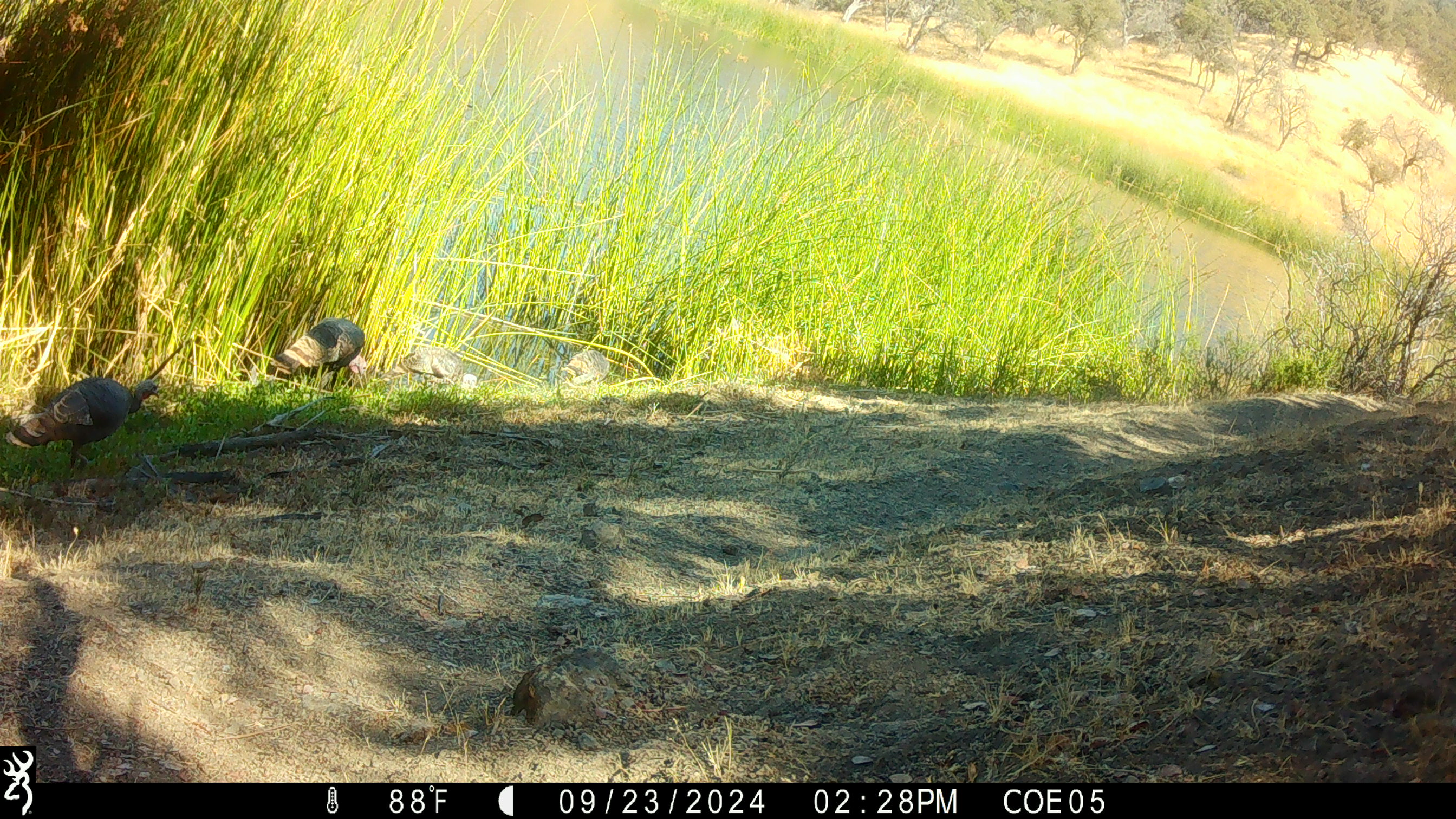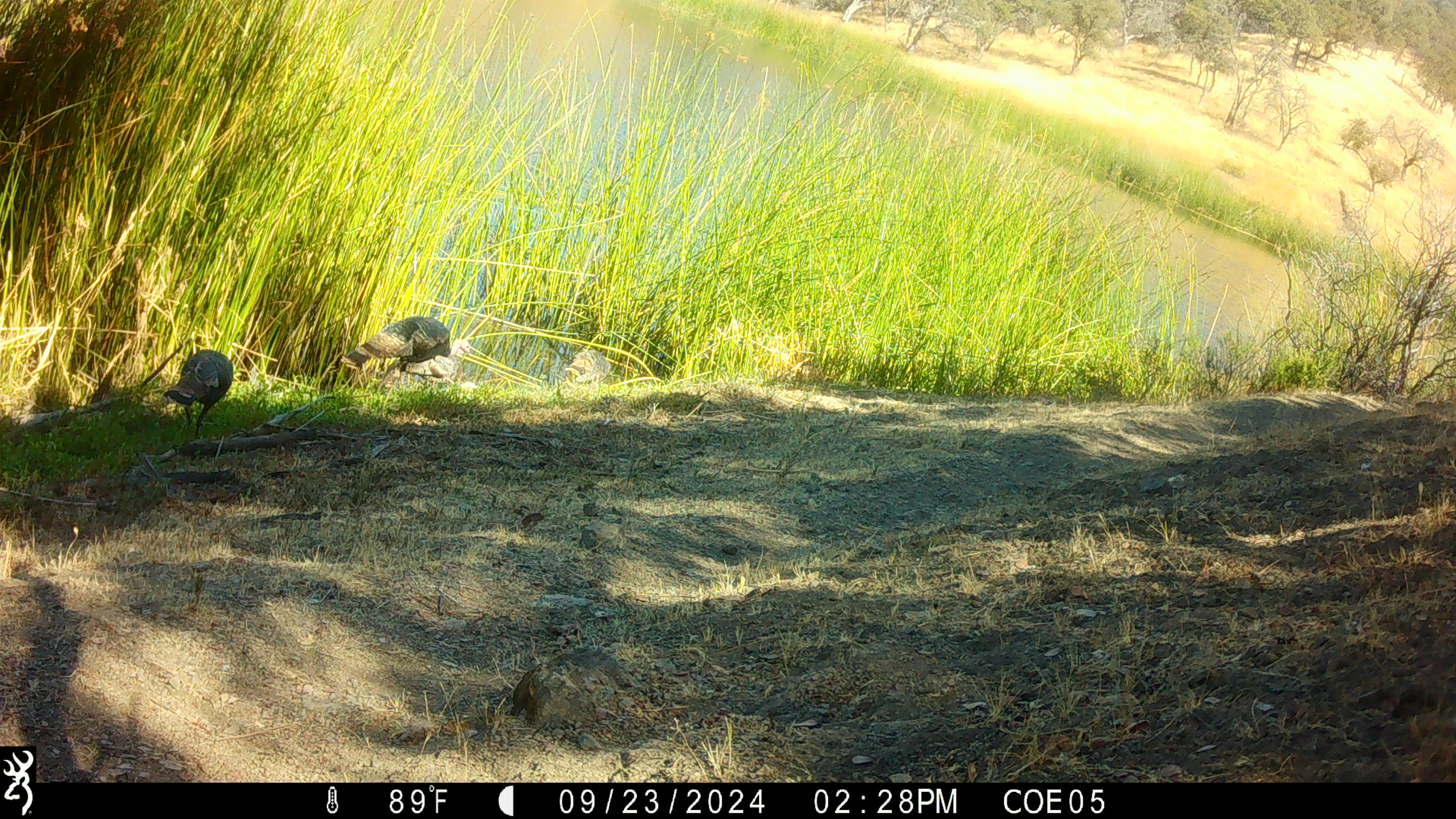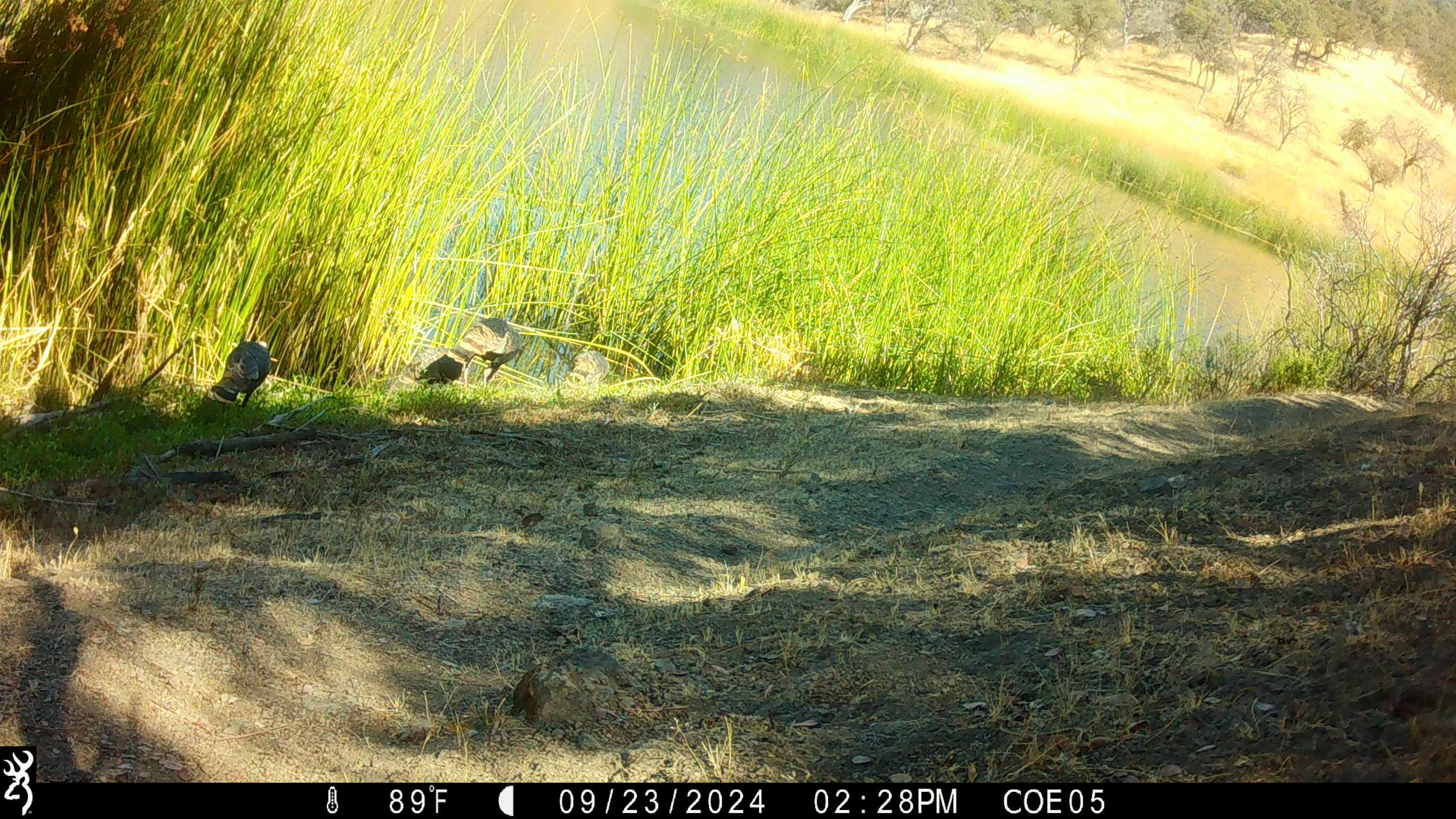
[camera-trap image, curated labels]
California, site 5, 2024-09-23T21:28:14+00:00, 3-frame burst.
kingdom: Animalia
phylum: Chordata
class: Aves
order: Galliformes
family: Phasianidae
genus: Meleagris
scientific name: Meleagris gallopavo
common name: turkey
Turkey (Meleagris gallopavo).